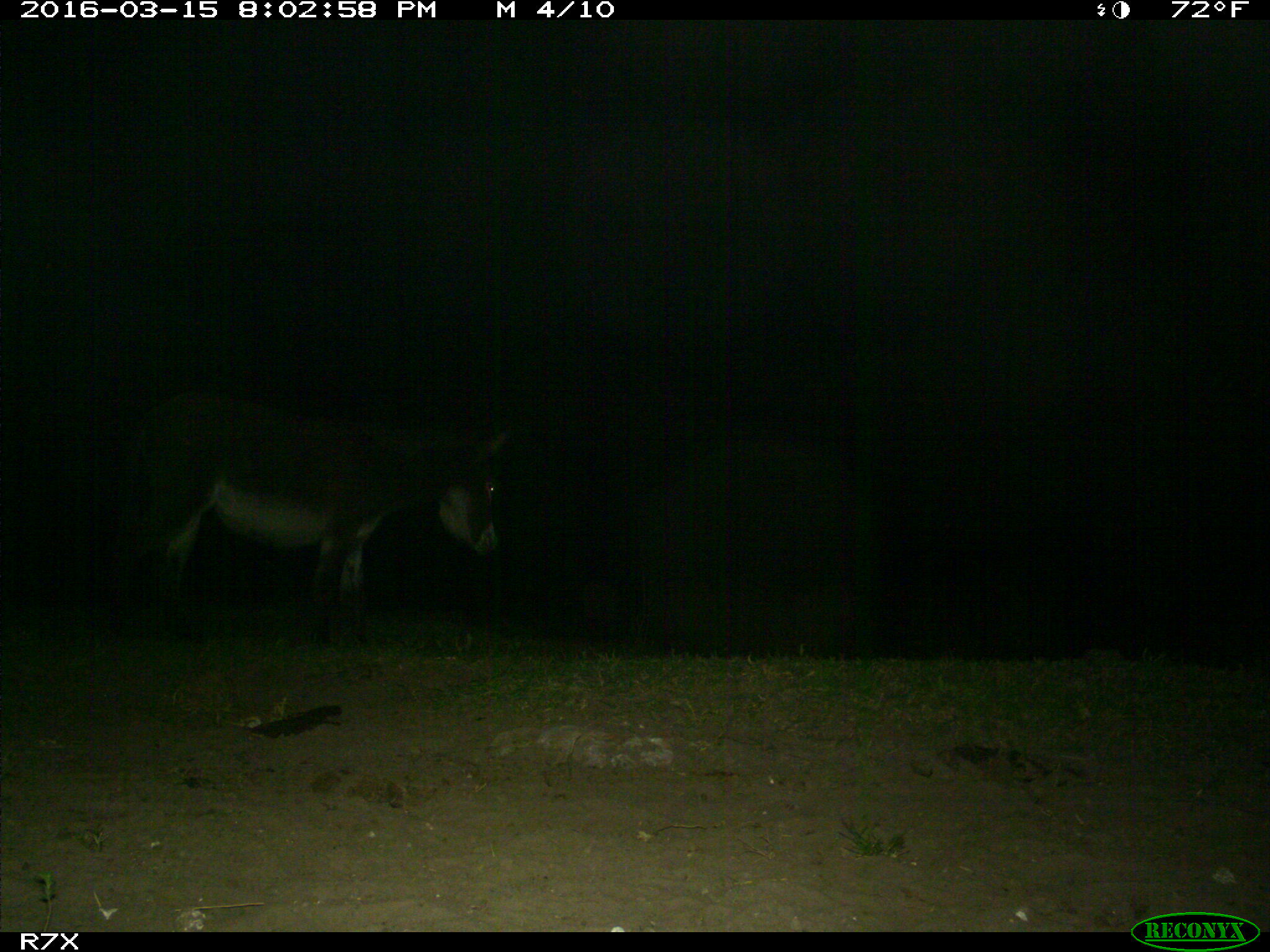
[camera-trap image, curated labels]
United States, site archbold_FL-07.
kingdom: Animalia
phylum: Chordata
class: Mammalia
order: Perissodactyla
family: Equidae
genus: Equus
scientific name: Equus africanus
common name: african wild ass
Equus africanus (african wild ass).